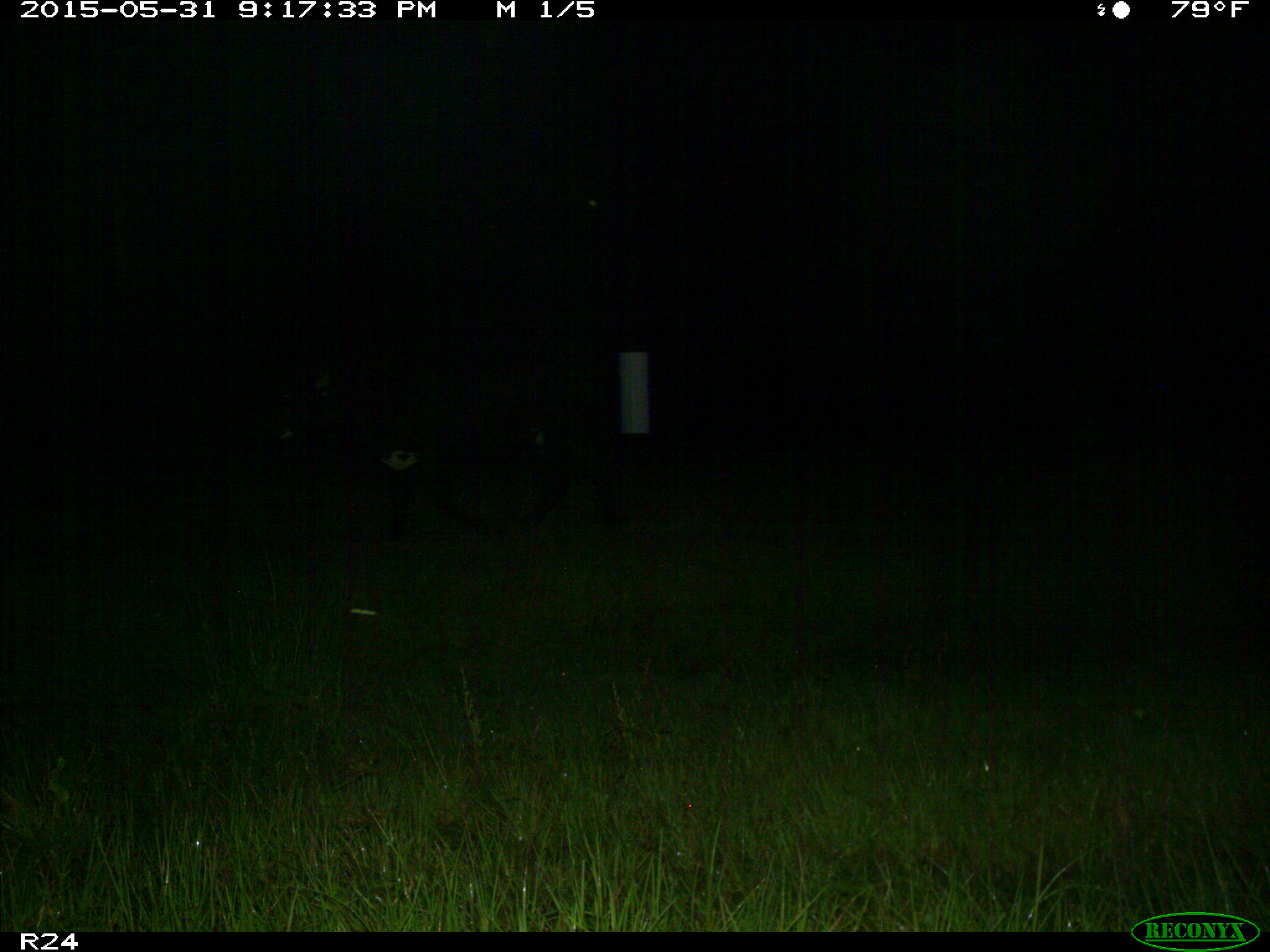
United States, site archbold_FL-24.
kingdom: Animalia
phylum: Chordata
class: Mammalia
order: Artiodactyla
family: Bovidae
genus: Bos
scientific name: Bos taurus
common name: domestic cow